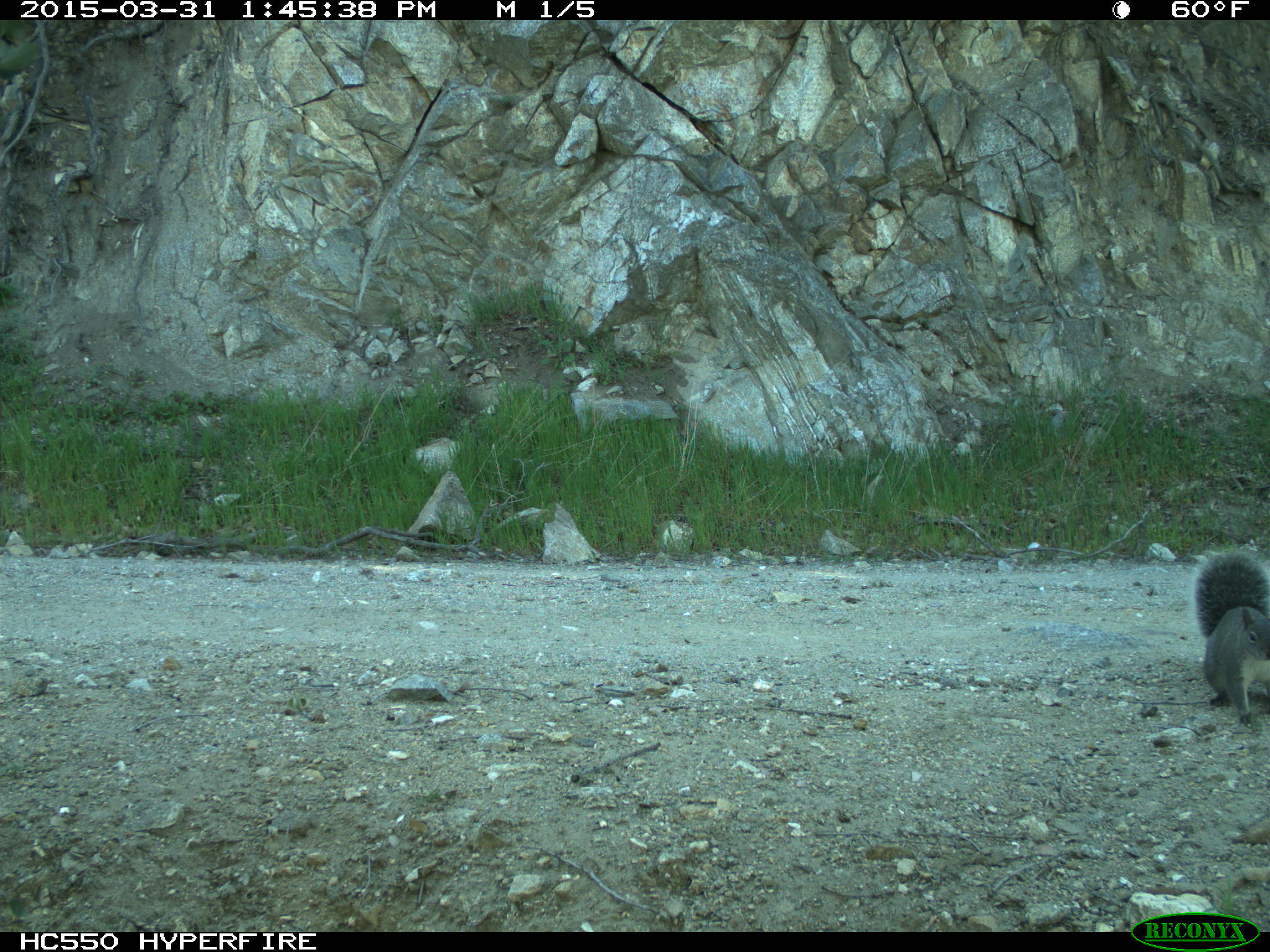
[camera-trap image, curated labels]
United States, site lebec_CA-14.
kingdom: Animalia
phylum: Chordata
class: Mammalia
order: Rodentia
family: Sciuridae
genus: Sciurus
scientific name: Sciurus carolinensis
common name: eastern gray squirrel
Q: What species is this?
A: Sciurus carolinensis (eastern gray squirrel).